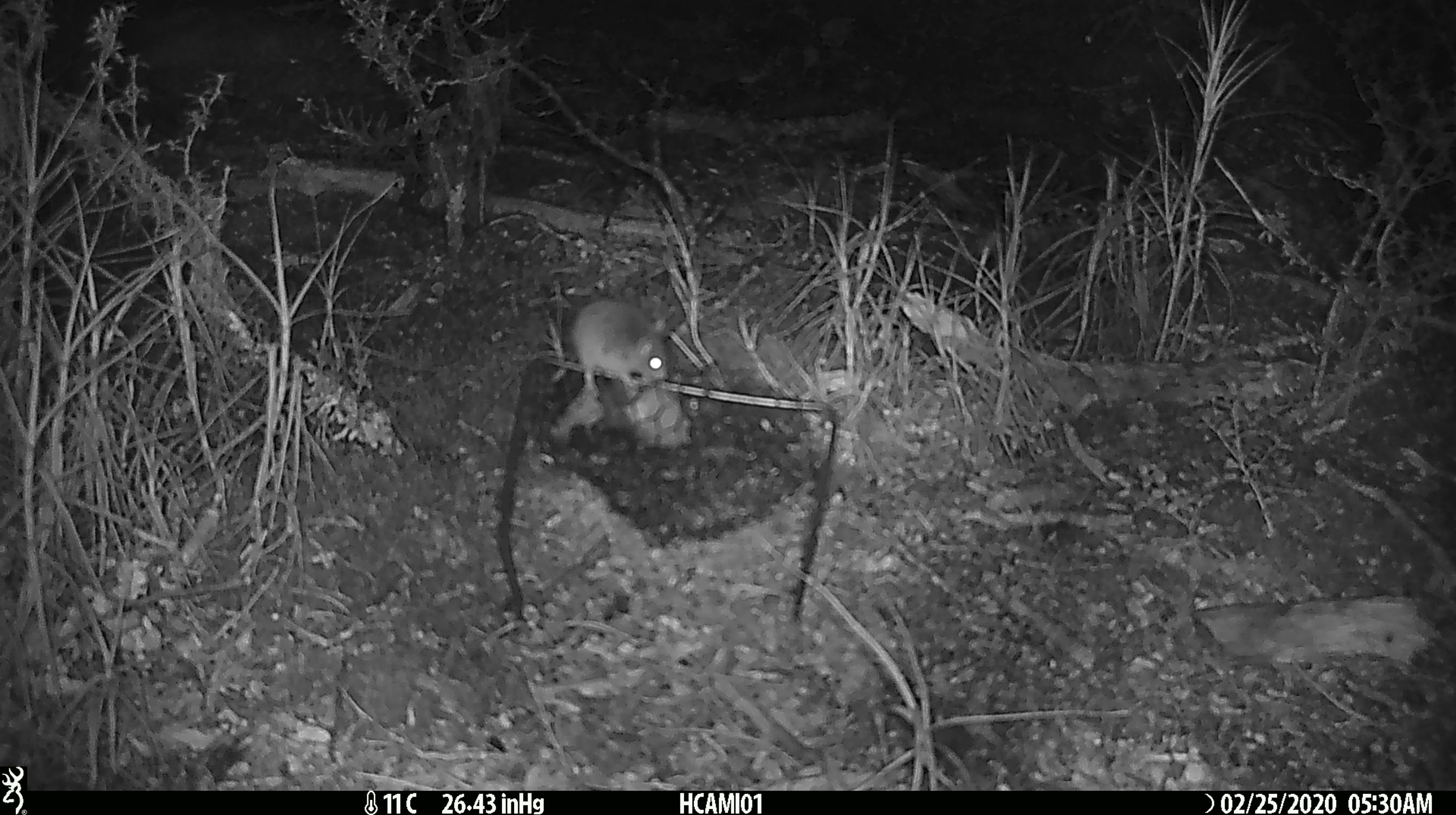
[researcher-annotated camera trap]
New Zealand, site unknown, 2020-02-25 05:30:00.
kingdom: Animalia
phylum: Chordata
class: Mammalia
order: Rodentia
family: Muridae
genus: Mus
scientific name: Mus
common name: mouse